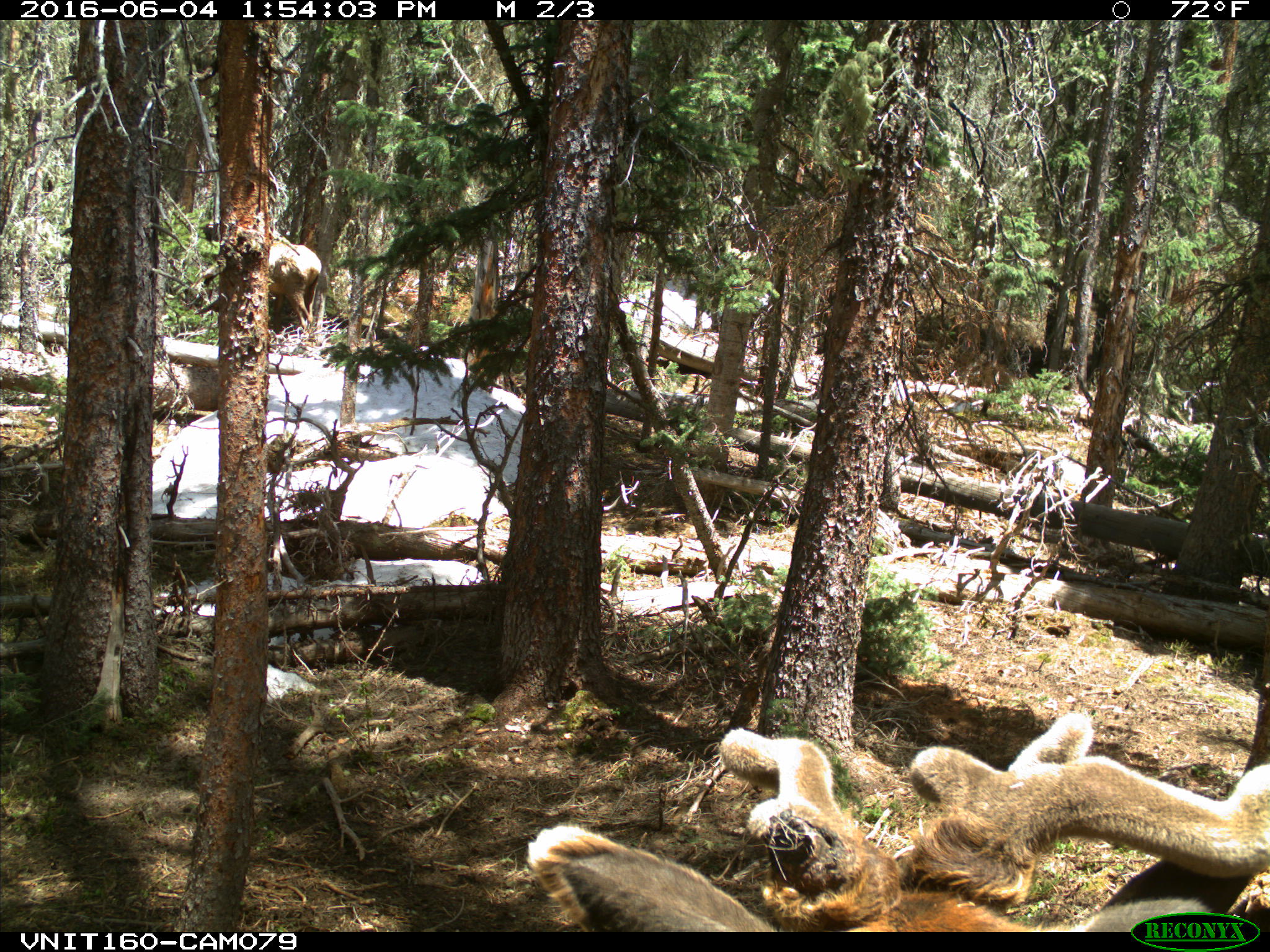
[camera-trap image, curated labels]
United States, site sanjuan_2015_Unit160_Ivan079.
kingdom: Animalia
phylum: Chordata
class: Mammalia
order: Artiodactyla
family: Cervidae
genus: Cervus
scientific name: Cervus elaphus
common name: red deer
Cervus elaphus (red deer).